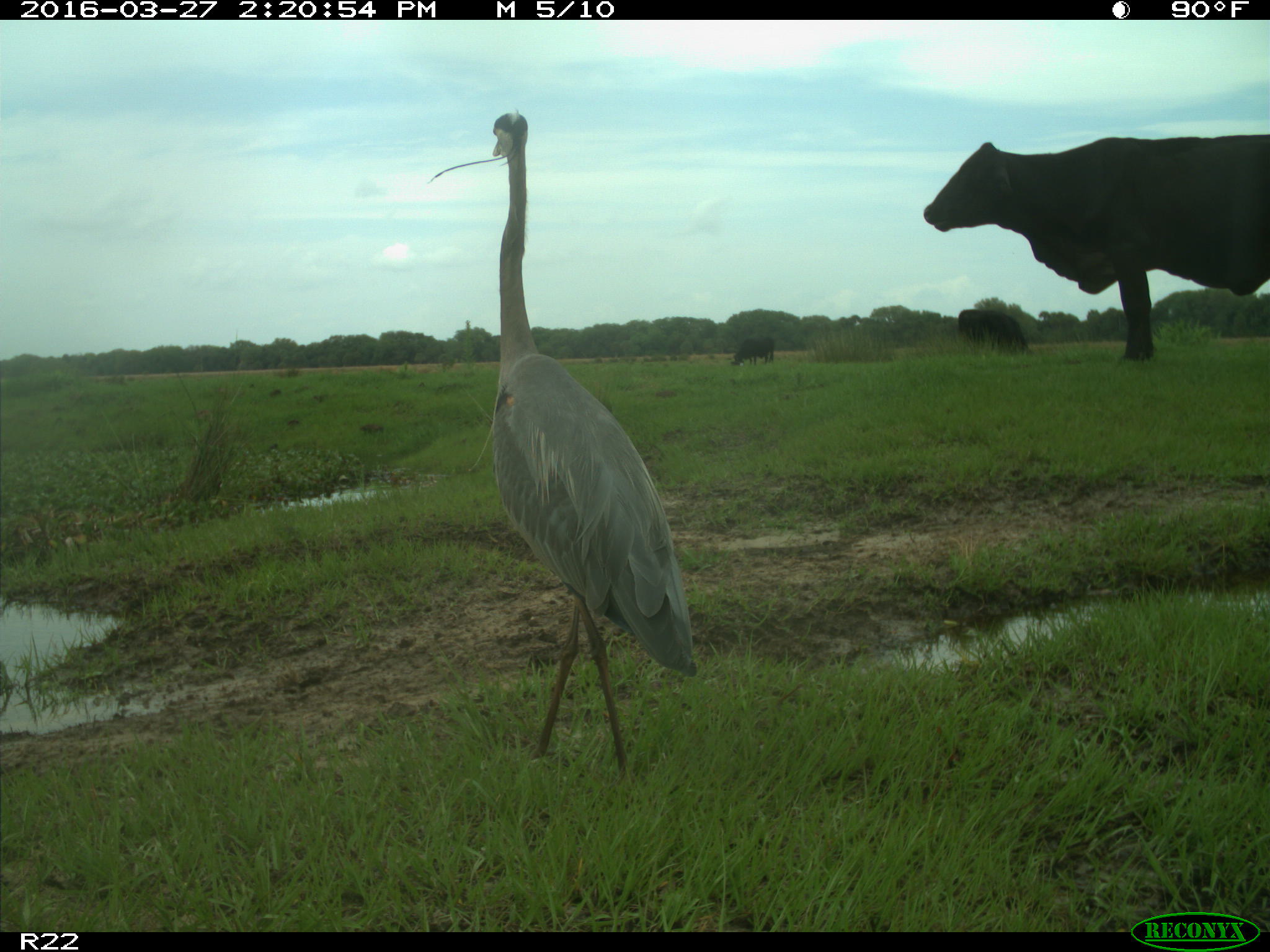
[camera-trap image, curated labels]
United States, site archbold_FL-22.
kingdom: Animalia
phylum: Chordata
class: Mammalia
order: Artiodactyla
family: Bovidae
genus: Bos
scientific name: Bos taurus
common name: domestic cow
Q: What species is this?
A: Bos taurus (domestic cow).